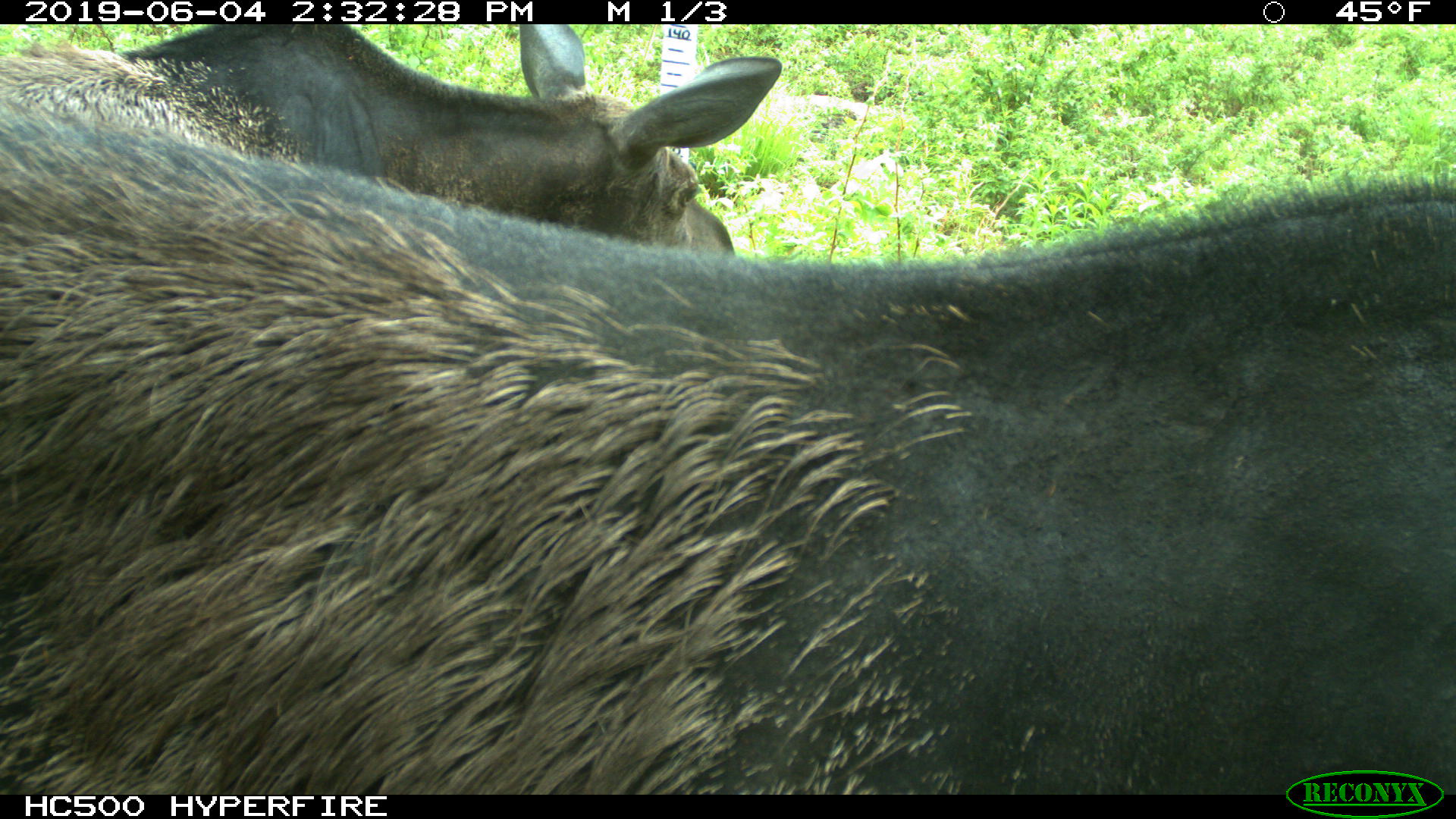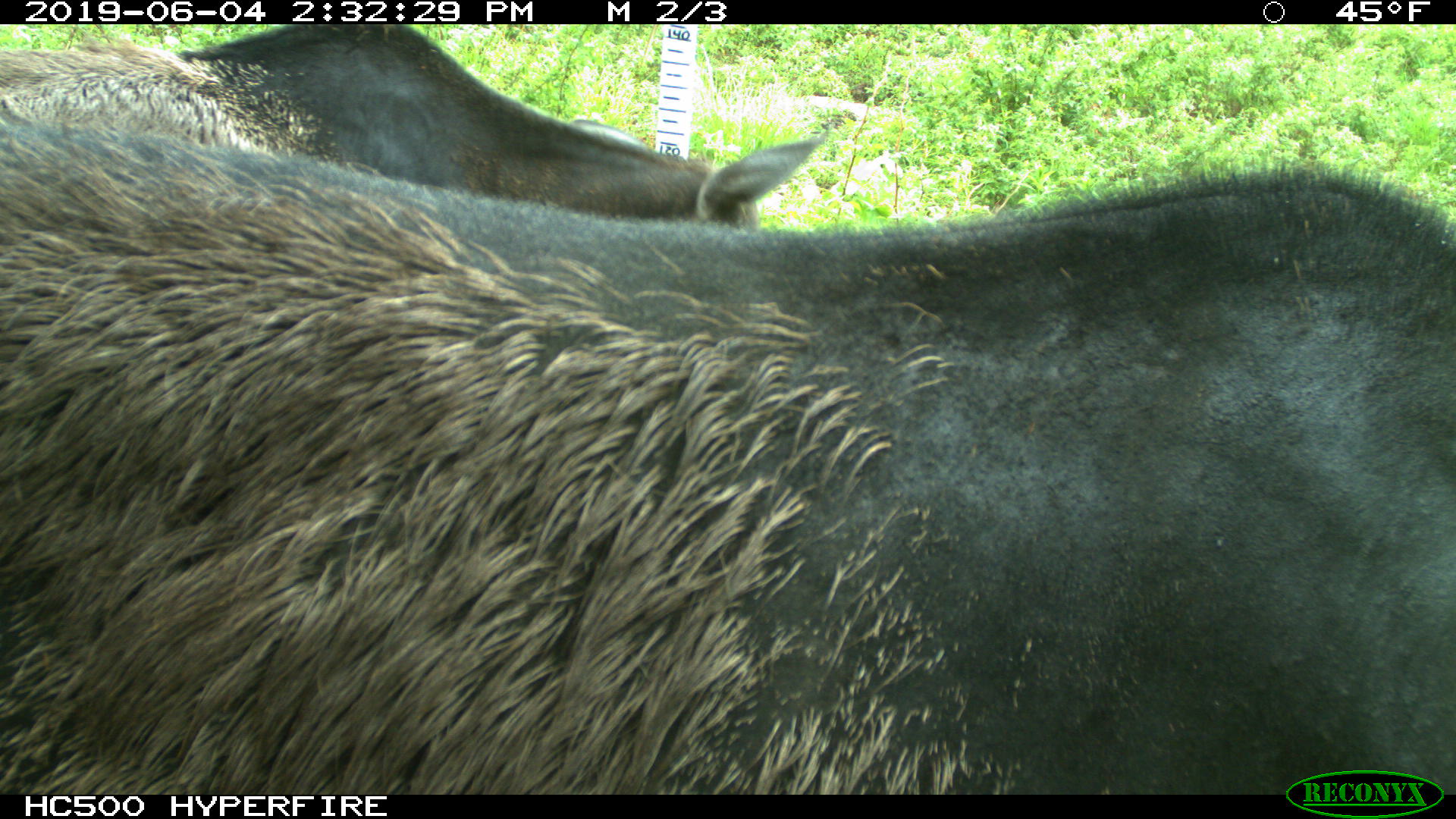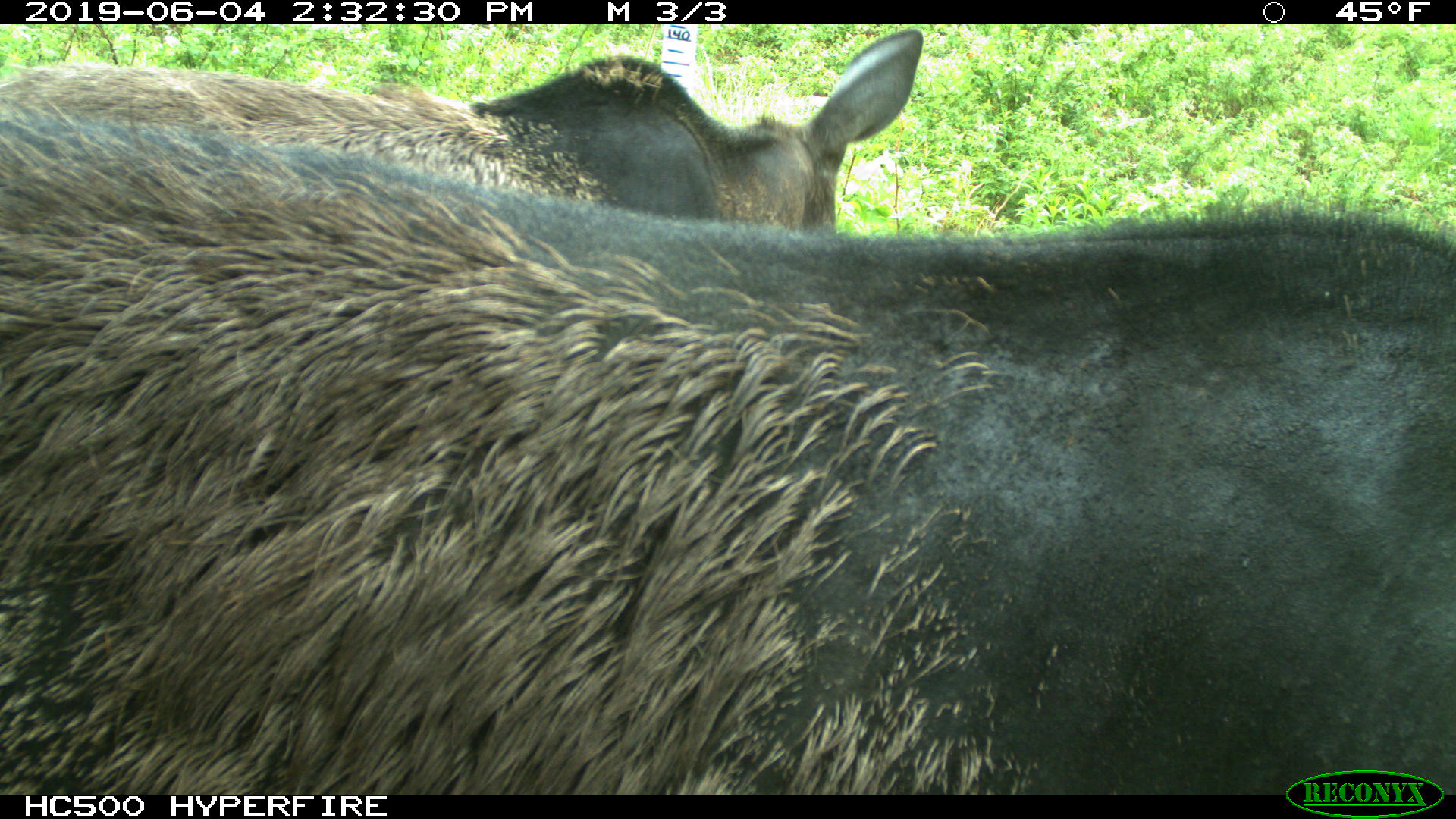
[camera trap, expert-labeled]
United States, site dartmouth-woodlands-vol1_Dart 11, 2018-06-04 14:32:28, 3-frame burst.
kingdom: Animalia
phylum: Chordata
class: Mammalia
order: Artiodactyla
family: Cervidae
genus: Alces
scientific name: Alces alces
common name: moose